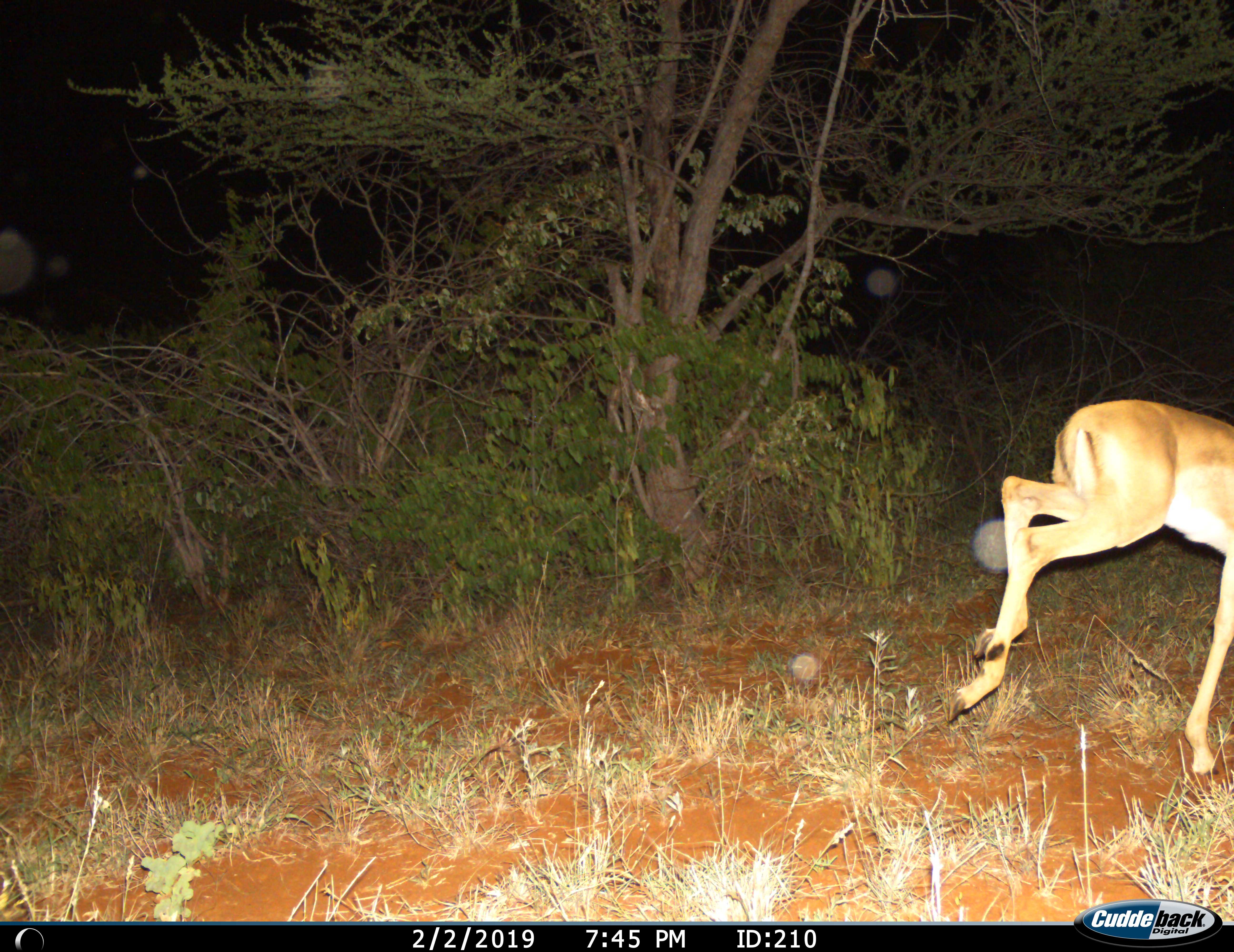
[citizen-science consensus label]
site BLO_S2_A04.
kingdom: Animalia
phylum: Chordata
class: Mammalia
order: Artiodactyla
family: Bovidae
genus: Aepyceros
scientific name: Aepyceros melampus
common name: impala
Impala (Aepyceros melampus), count 1. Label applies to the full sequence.